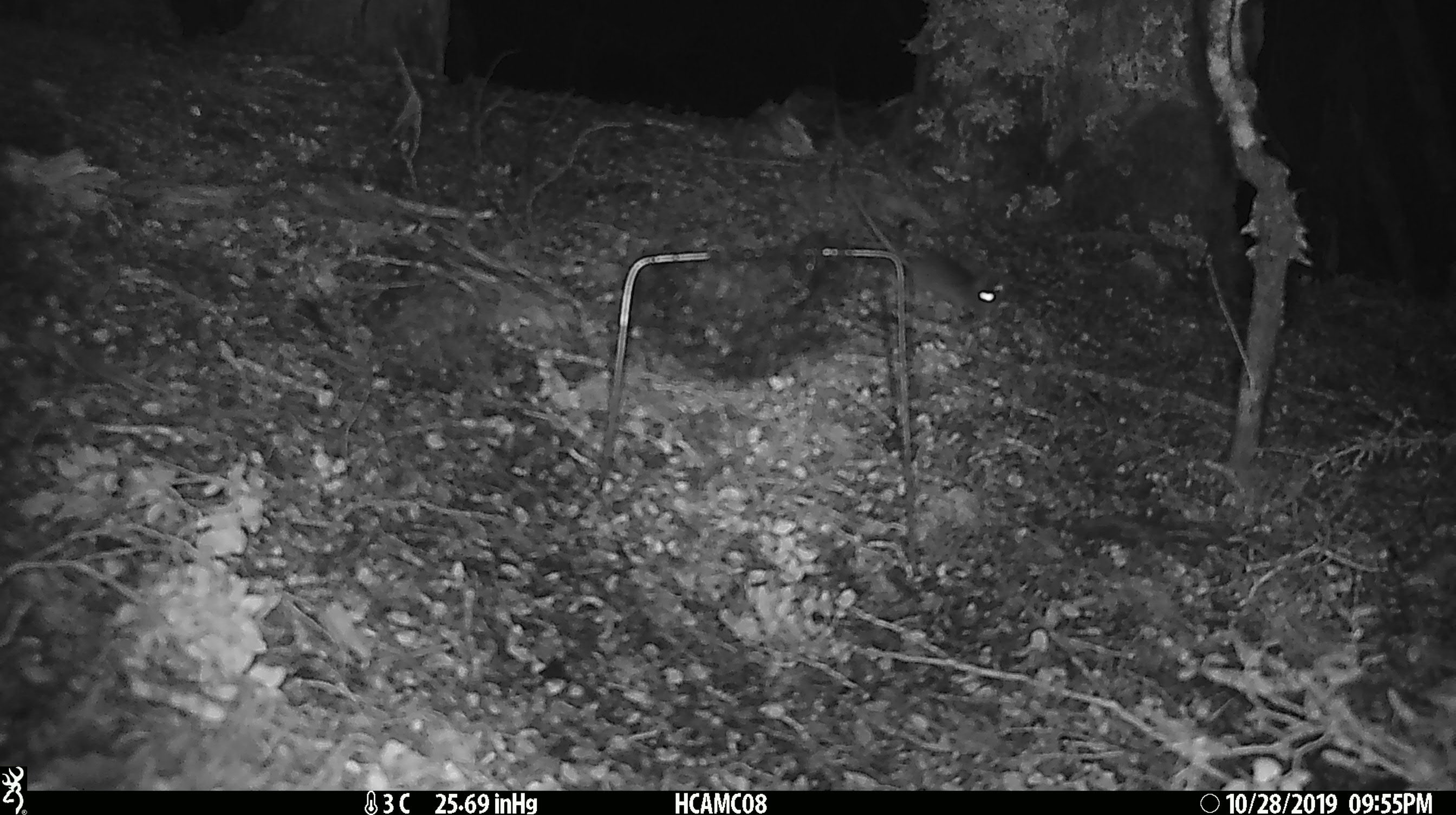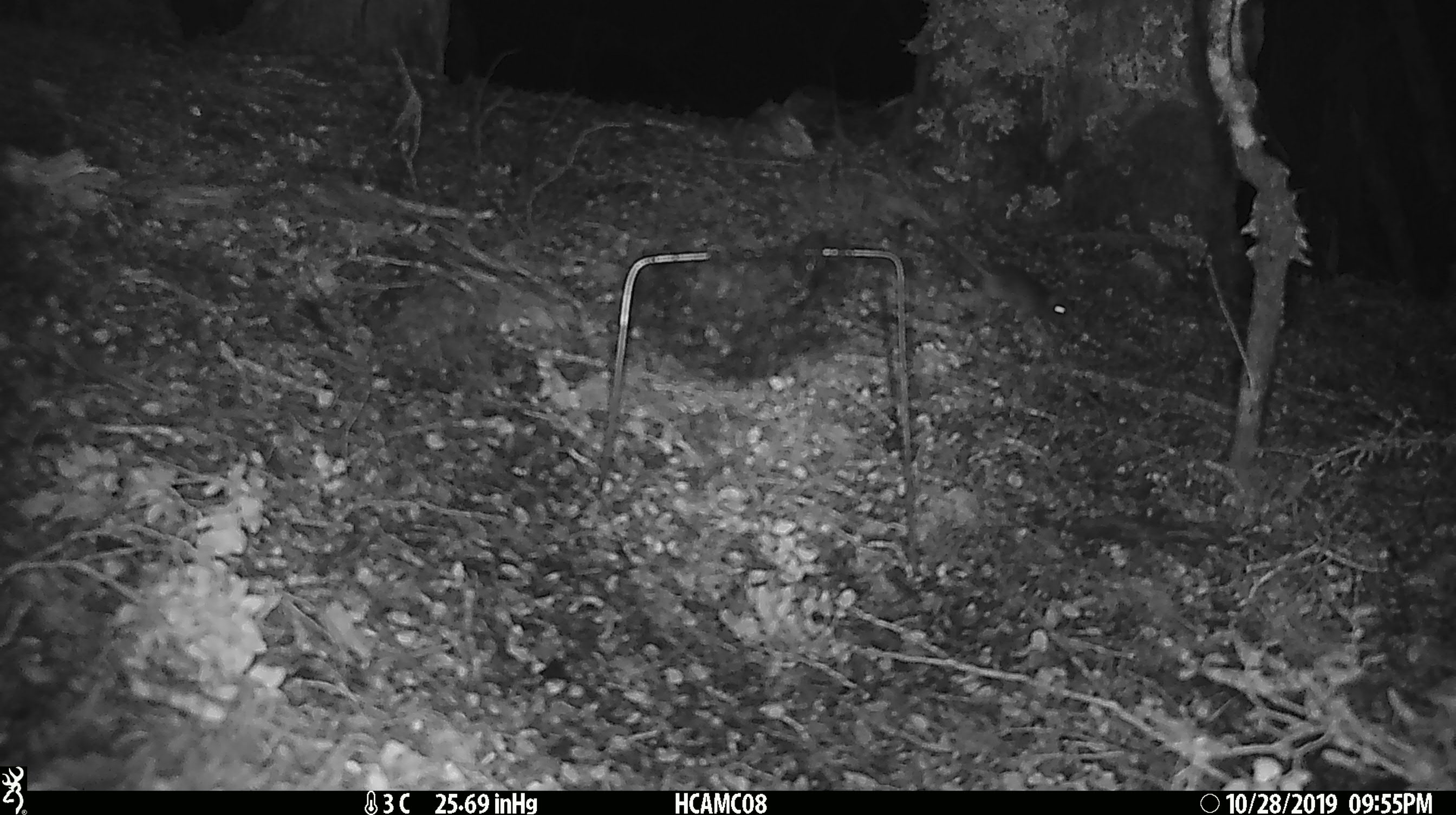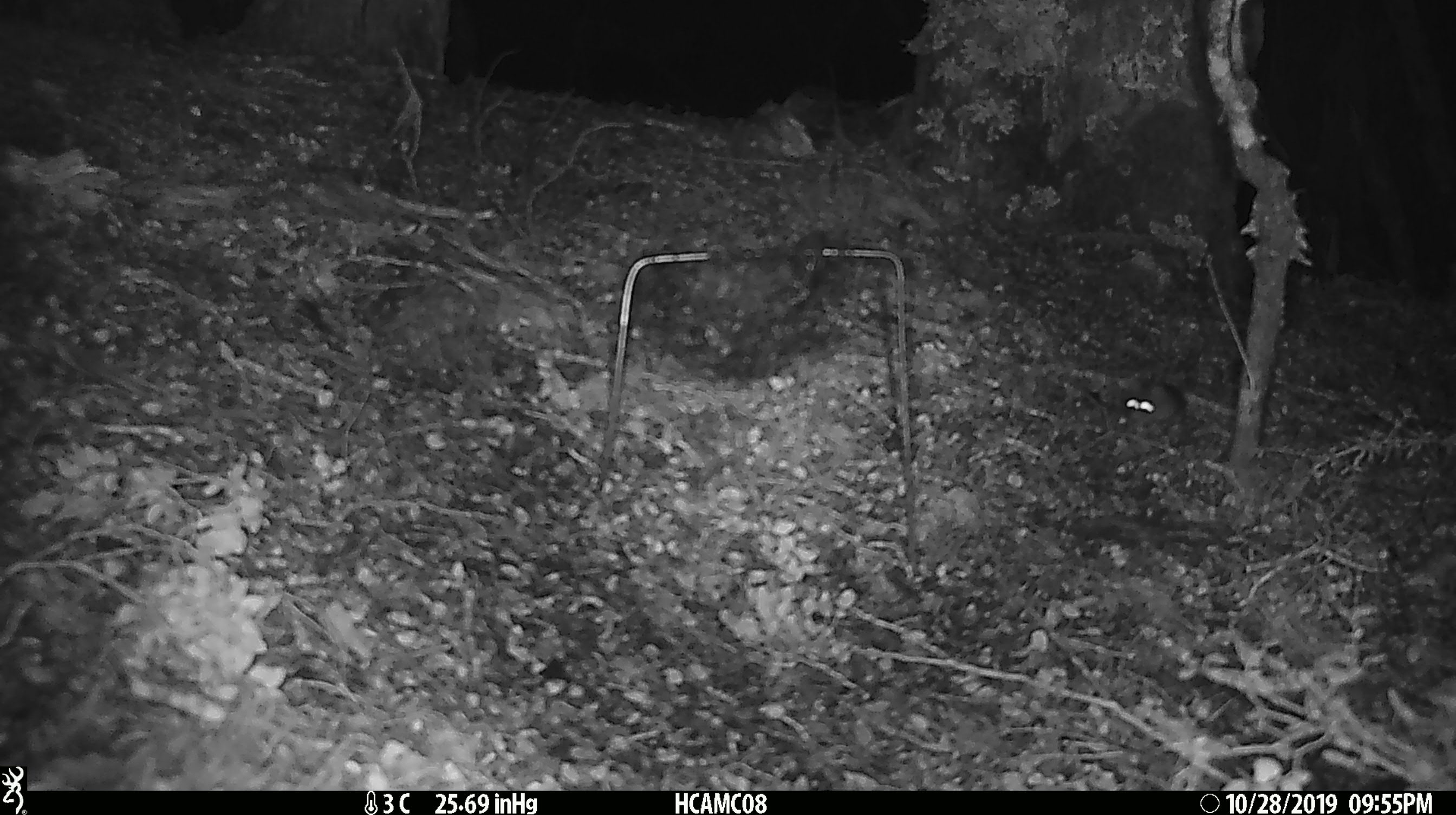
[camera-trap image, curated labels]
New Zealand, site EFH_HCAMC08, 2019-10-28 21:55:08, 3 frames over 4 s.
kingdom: Animalia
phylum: Chordata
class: Mammalia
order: Rodentia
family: Muridae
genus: Mus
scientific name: Mus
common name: mouse